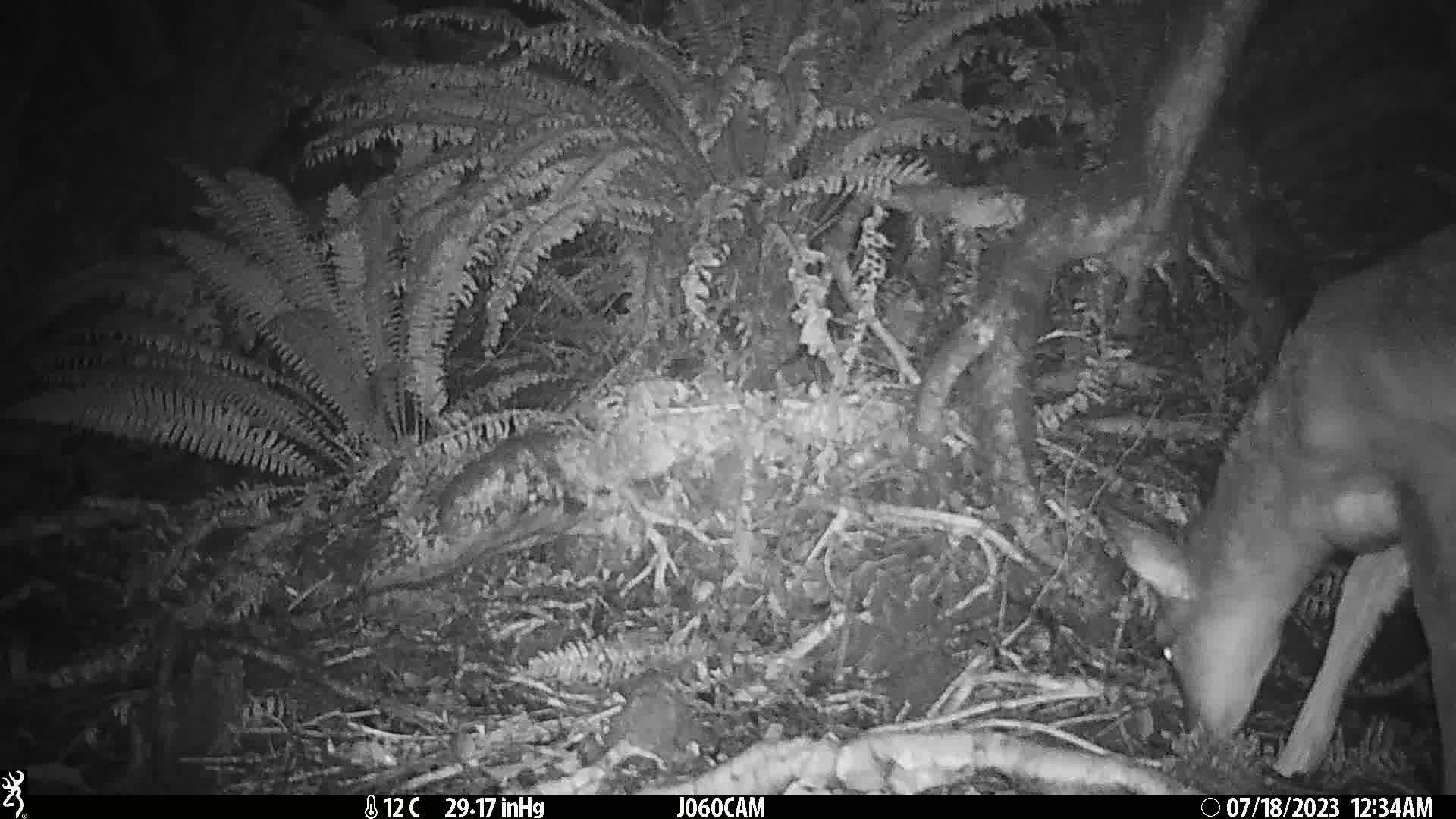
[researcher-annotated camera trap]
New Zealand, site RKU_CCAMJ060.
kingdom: Animalia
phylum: Chordata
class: Mammalia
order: Artiodactyla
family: Cervidae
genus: Odocoileus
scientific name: Odocoileus virginianus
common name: white-tailed deer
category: white tailed deer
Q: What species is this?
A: White tailed deer (white-tailed deer) (Odocoileus virginianus).